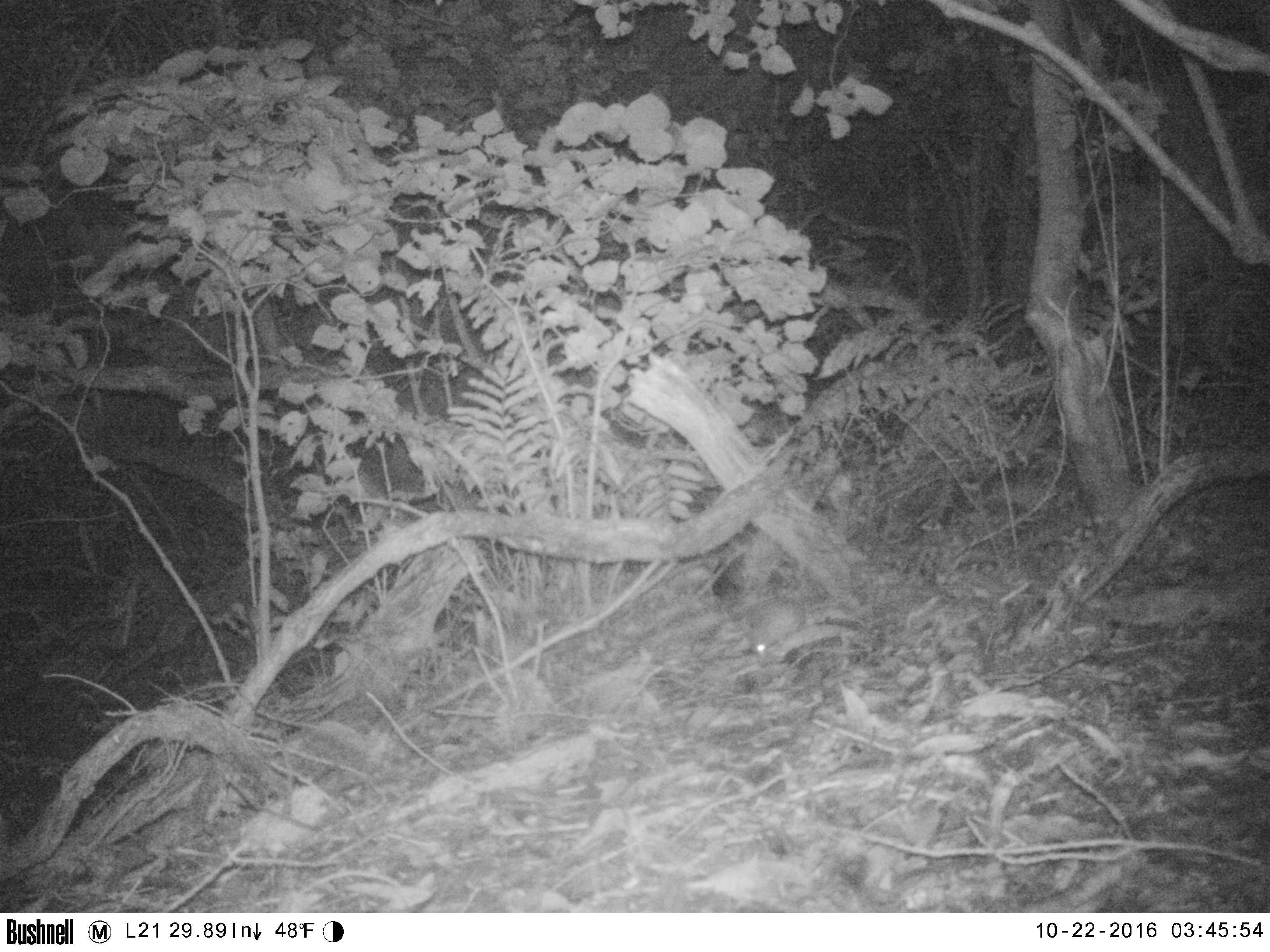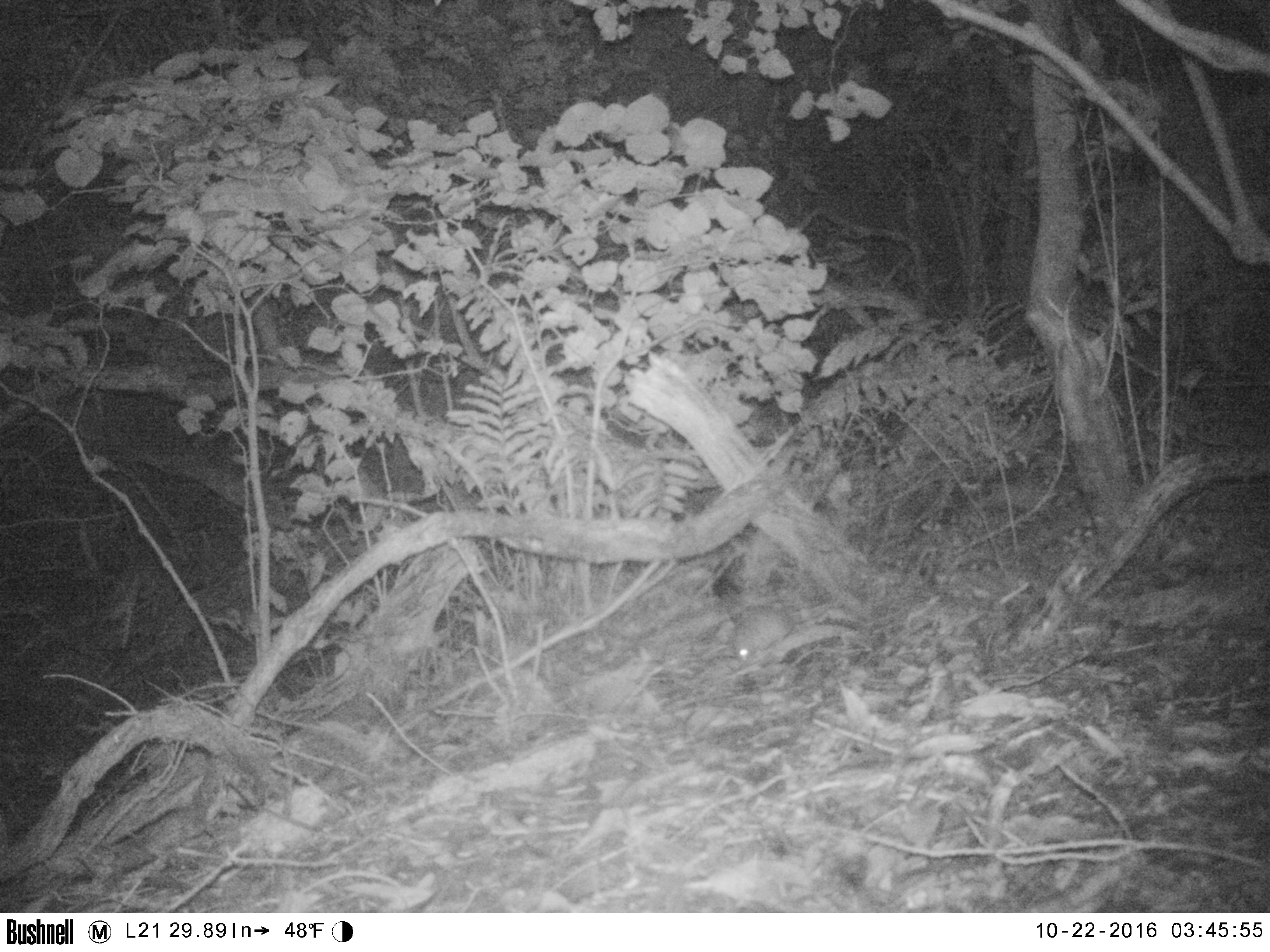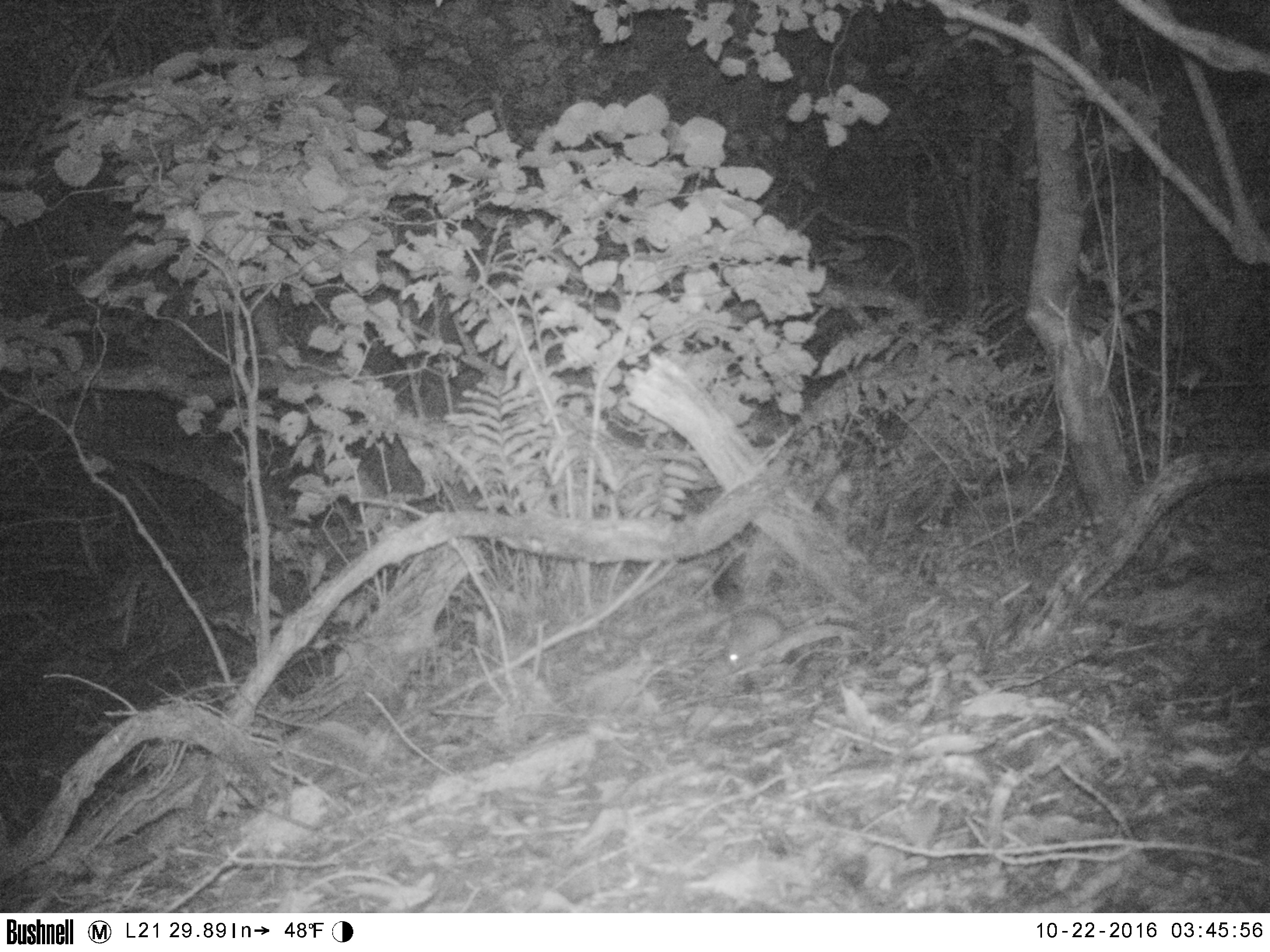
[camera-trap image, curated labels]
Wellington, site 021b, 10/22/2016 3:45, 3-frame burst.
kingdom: Animalia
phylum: Chordata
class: Mammalia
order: Rodentia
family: Muridae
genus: Mus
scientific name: Mus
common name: mouse